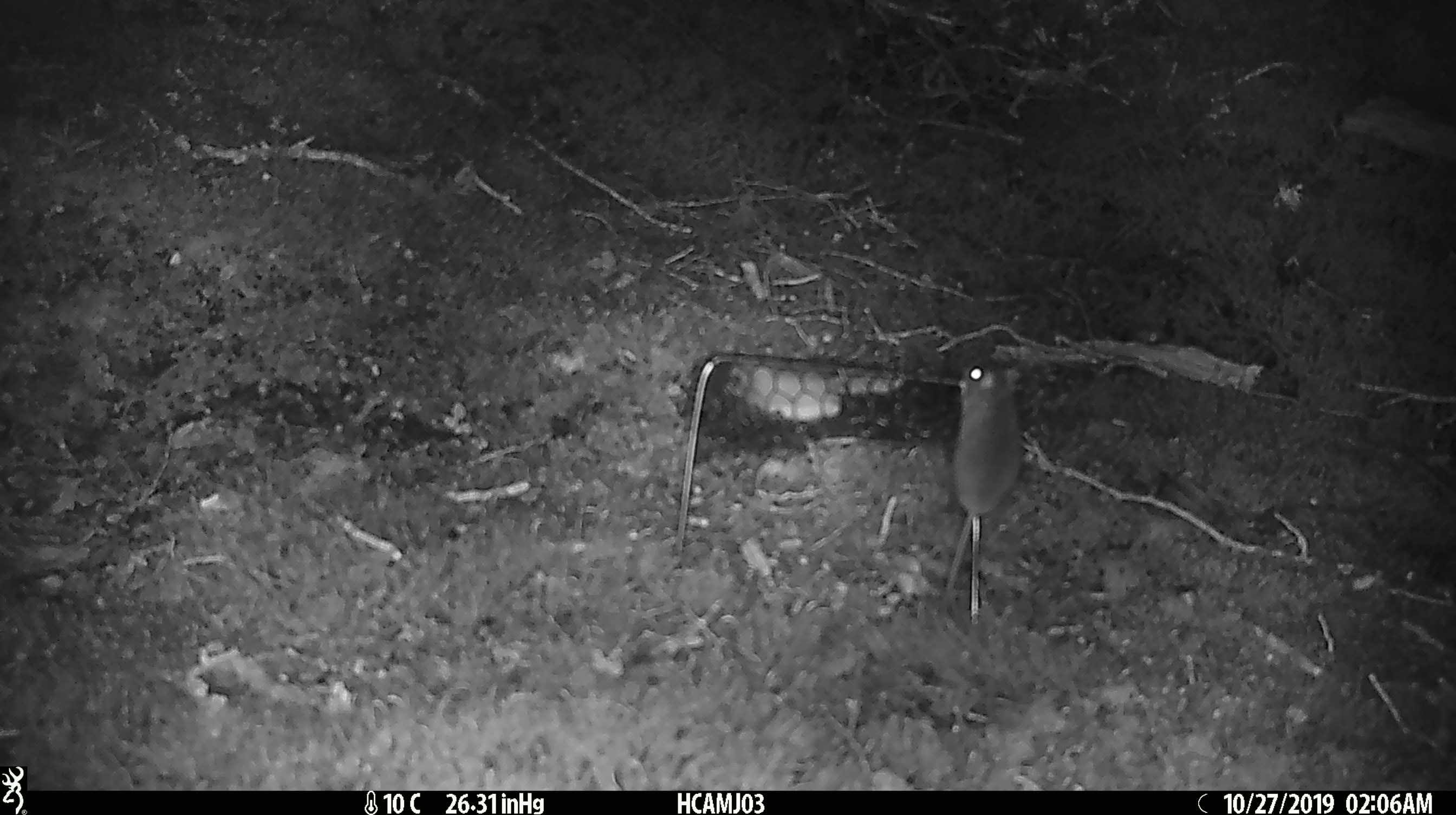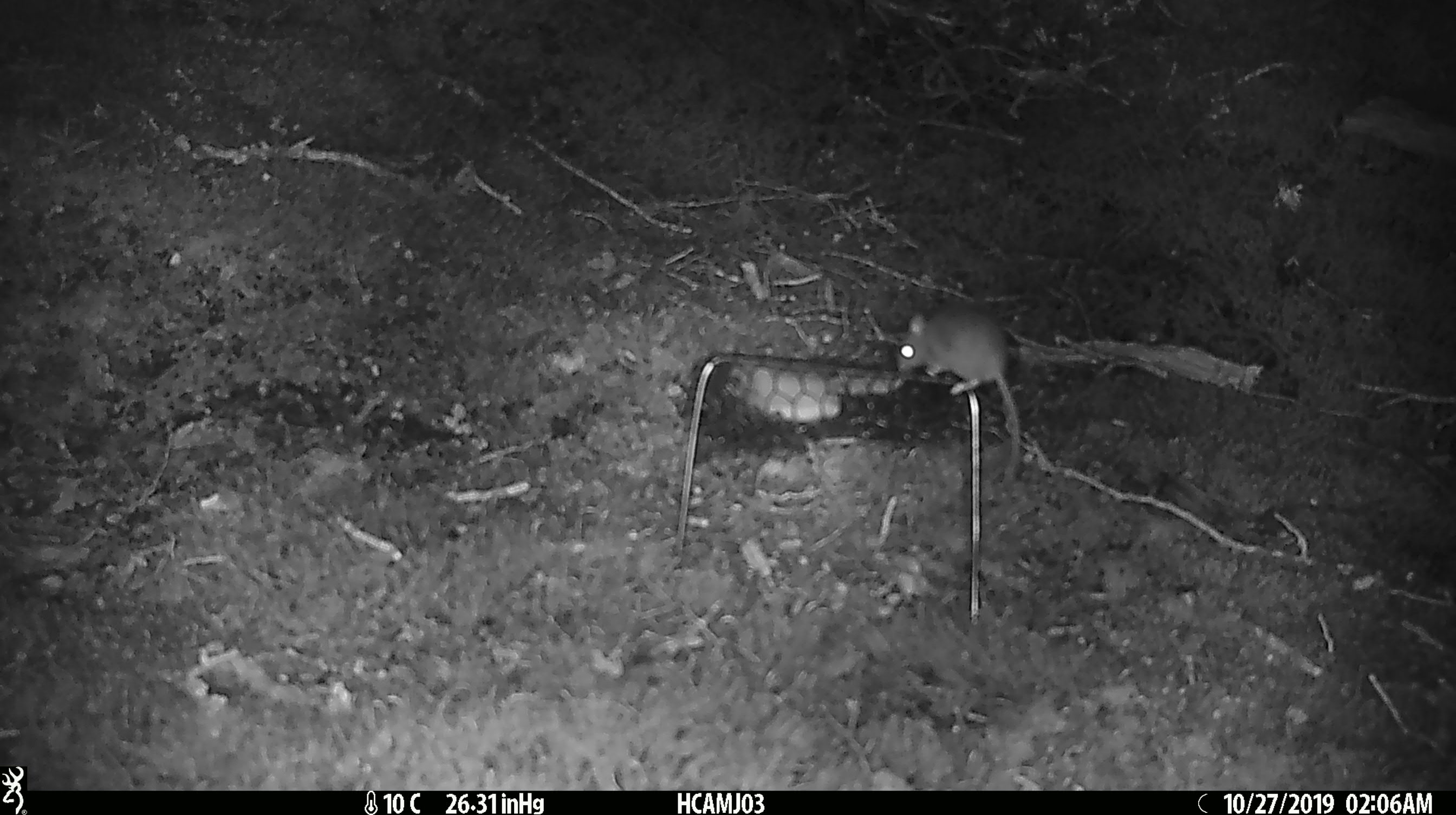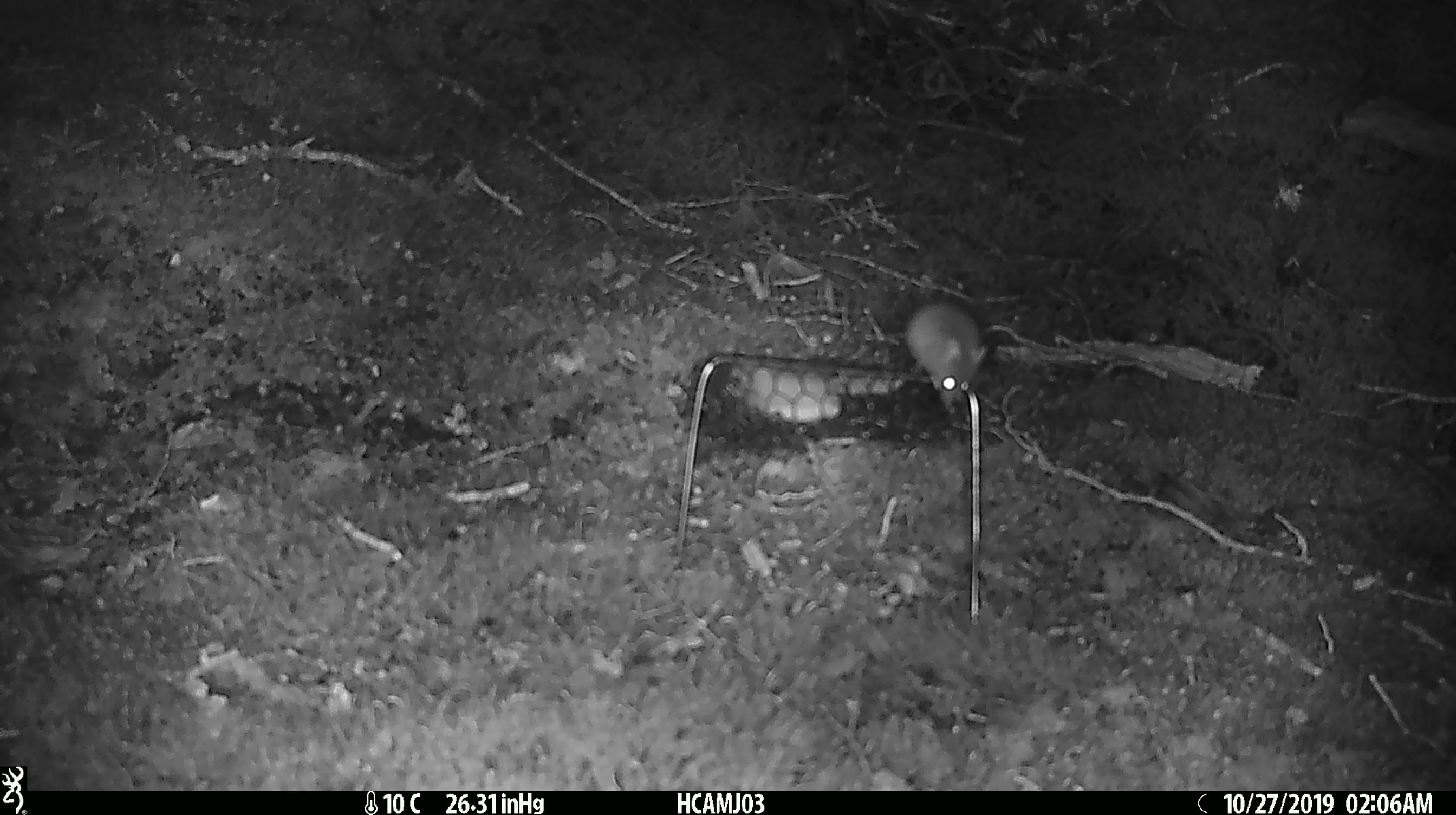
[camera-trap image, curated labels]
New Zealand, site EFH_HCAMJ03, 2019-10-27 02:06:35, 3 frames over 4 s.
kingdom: Animalia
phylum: Chordata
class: Mammalia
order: Rodentia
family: Muridae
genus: Mus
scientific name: Mus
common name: mouse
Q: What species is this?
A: Mouse (Mus).